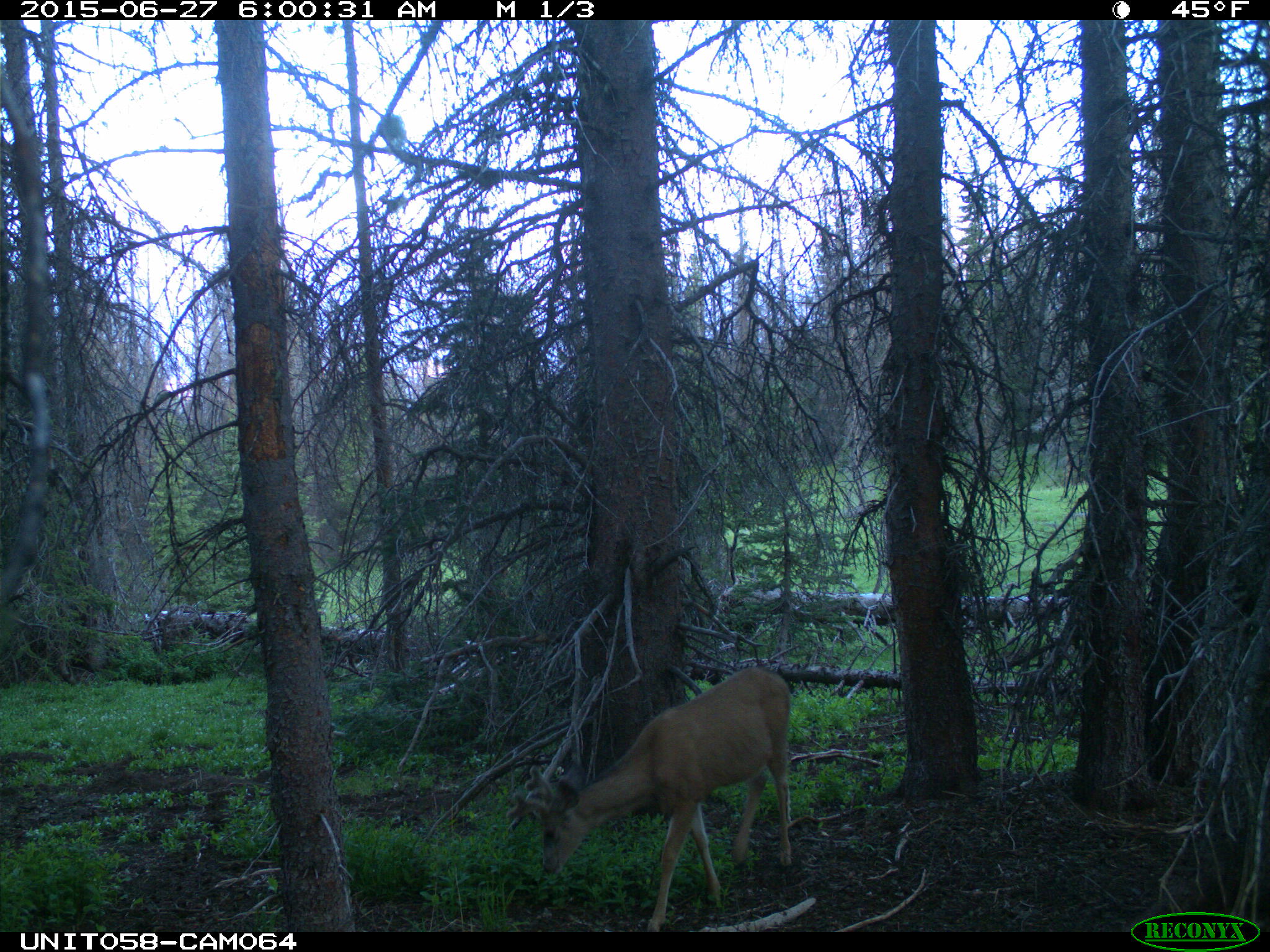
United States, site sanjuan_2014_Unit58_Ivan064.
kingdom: Animalia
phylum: Chordata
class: Mammalia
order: Artiodactyla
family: Cervidae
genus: Odocoileus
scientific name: Odocoileus hemionus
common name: mule deer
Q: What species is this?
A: Odocoileus hemionus (mule deer).